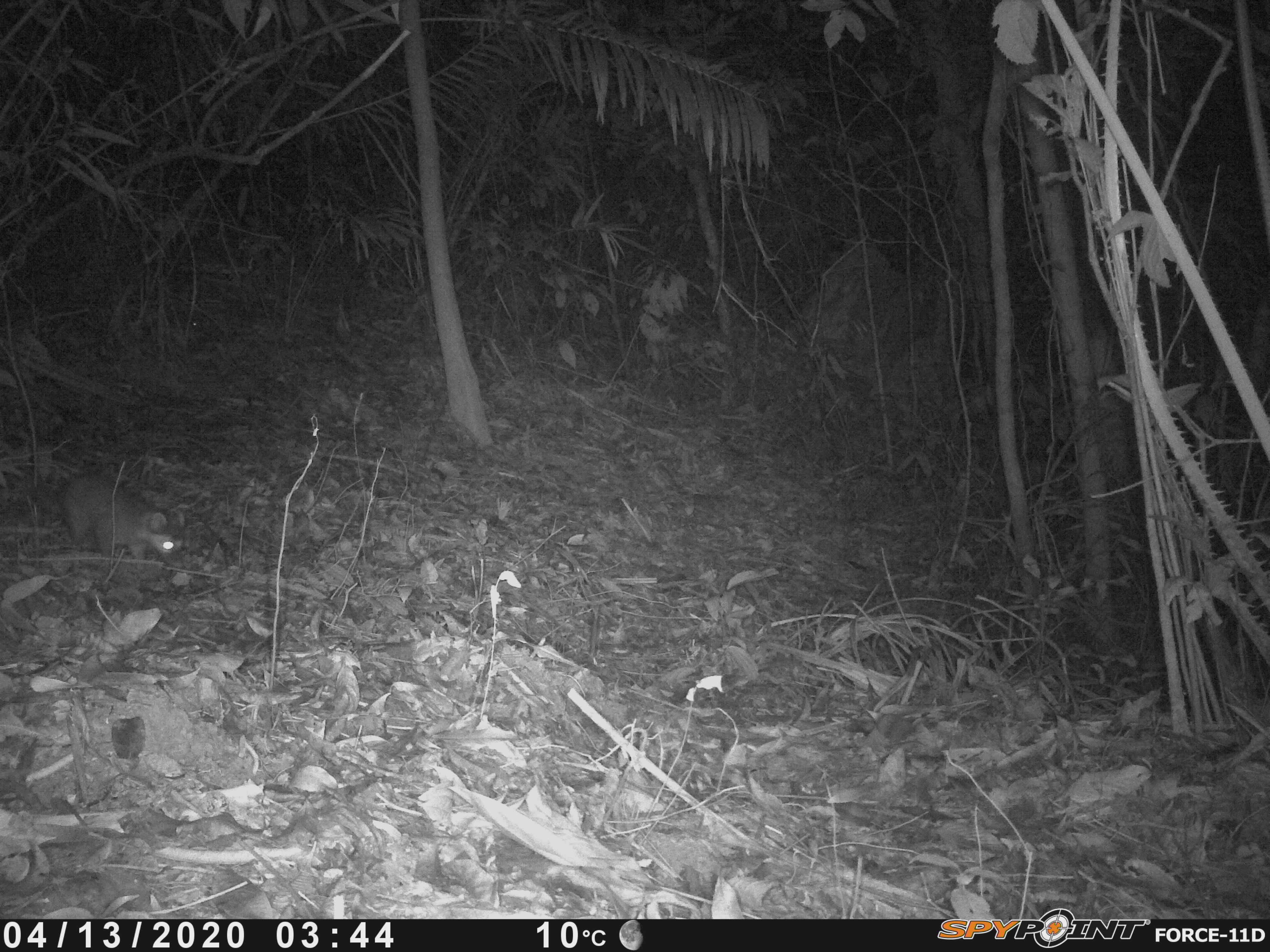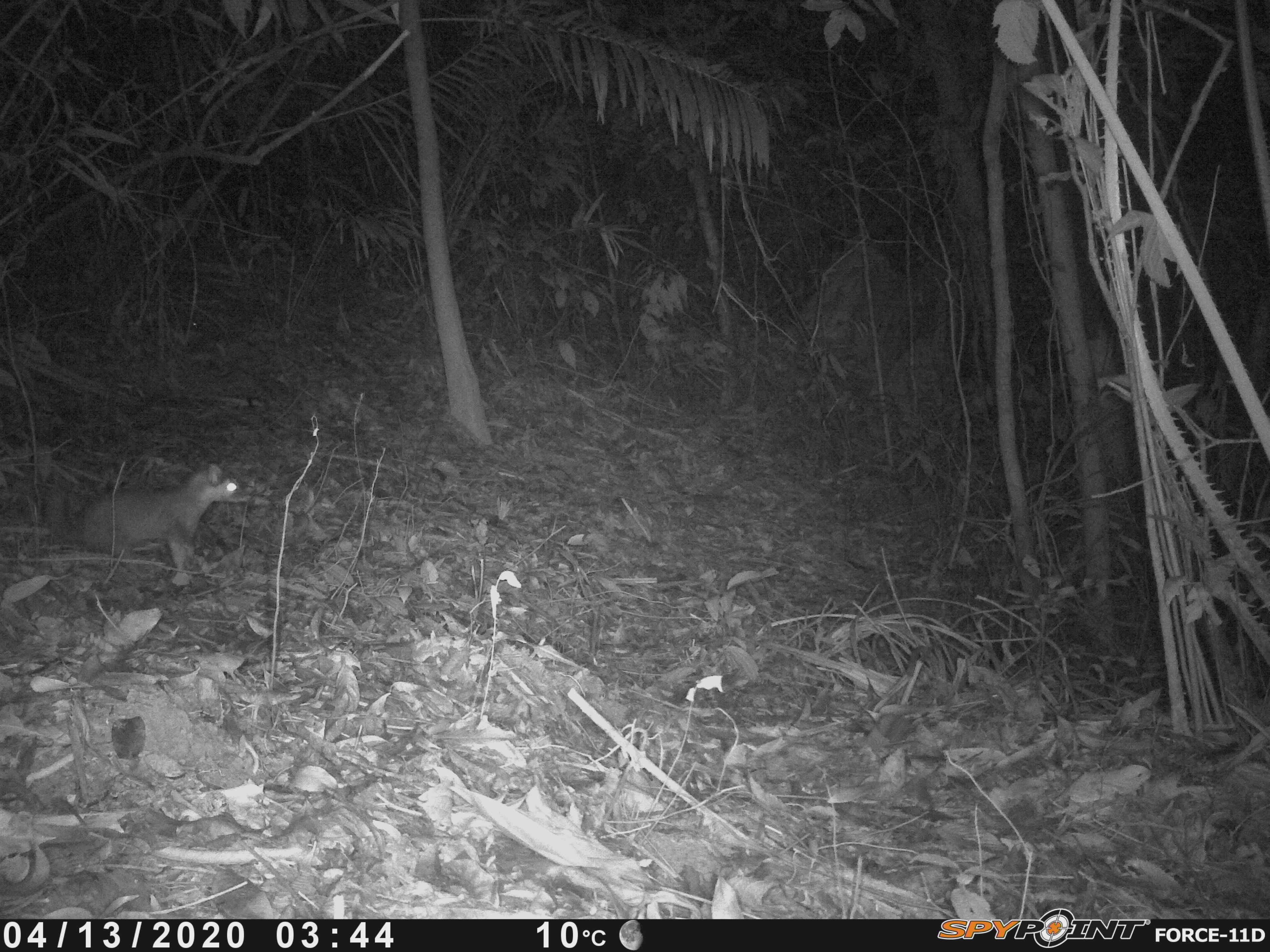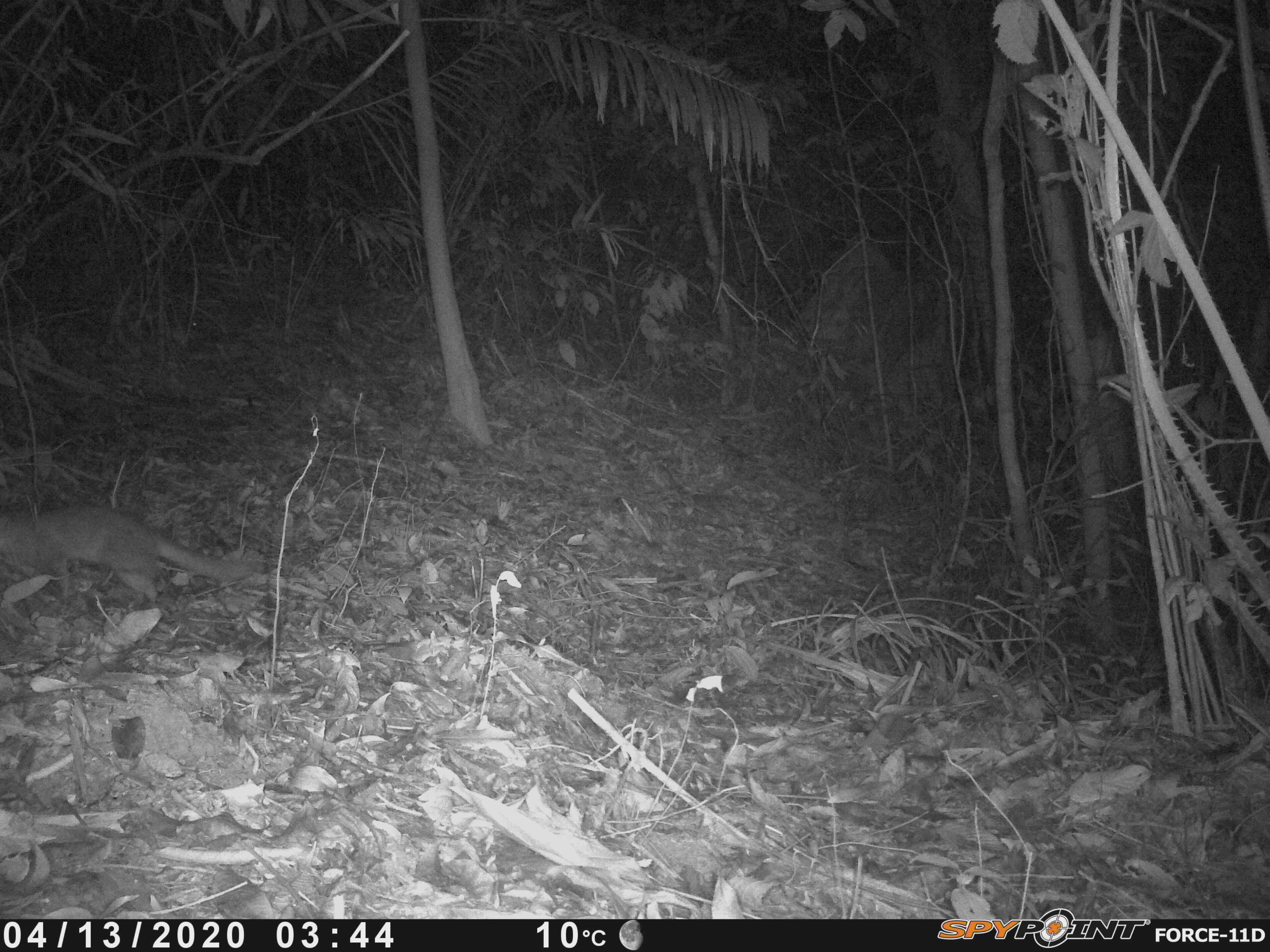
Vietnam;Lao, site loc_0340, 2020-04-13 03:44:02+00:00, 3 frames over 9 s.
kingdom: Animalia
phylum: Chordata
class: Mammalia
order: Carnivora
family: Mustelidae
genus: Melogale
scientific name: Melogale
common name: ferret badger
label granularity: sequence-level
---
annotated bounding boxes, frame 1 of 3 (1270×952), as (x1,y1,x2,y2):
ferret badger: (35,474,179,571)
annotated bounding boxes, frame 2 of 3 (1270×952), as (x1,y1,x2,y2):
ferret badger: (46,459,250,573)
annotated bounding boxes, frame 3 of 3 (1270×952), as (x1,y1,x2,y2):
ferret badger: (0,502,266,604)